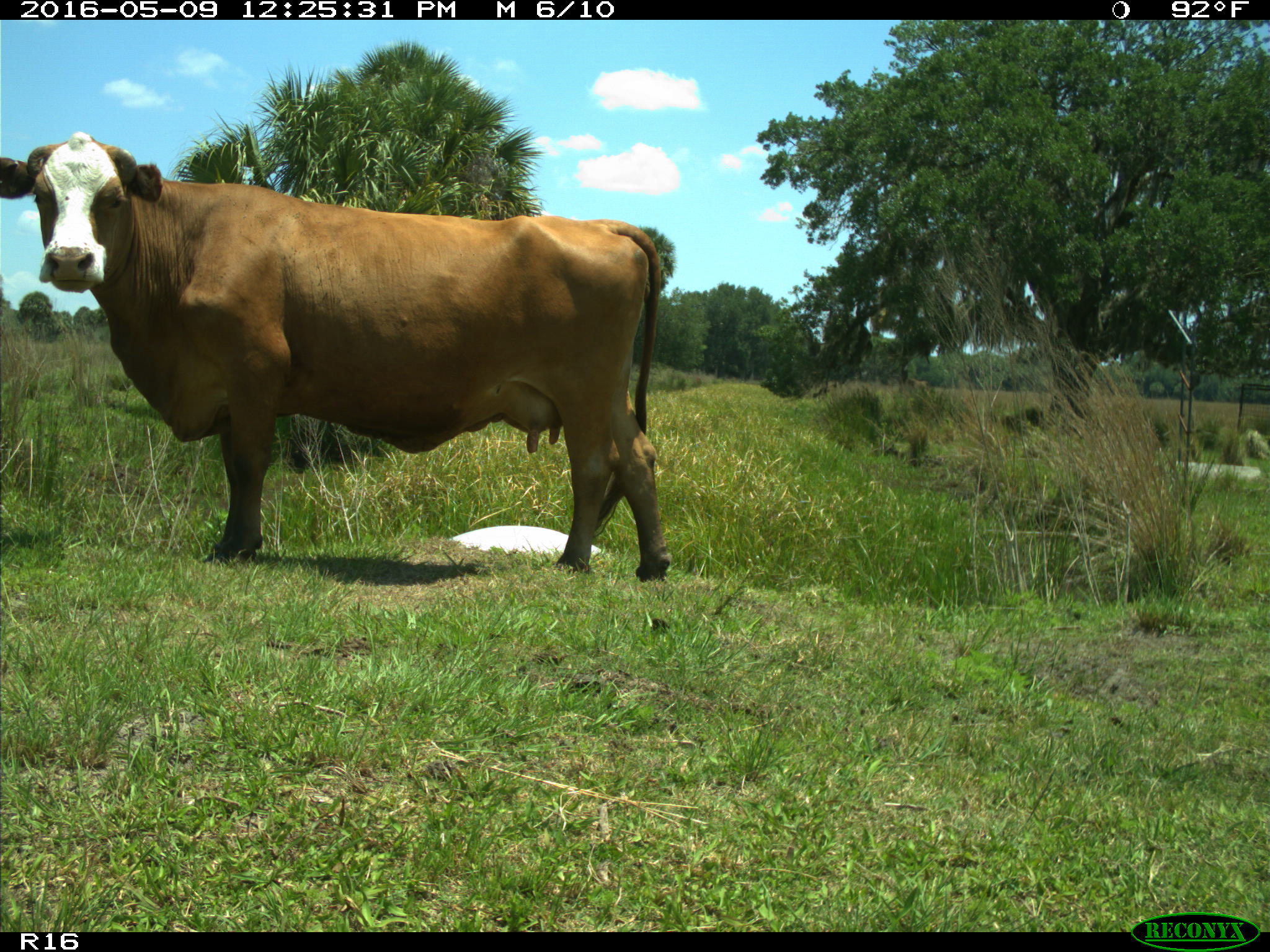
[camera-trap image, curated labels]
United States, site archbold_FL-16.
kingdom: Animalia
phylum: Chordata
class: Mammalia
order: Artiodactyla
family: Bovidae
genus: Bos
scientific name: Bos taurus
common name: domestic cow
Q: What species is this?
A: Bos taurus (domestic cow).